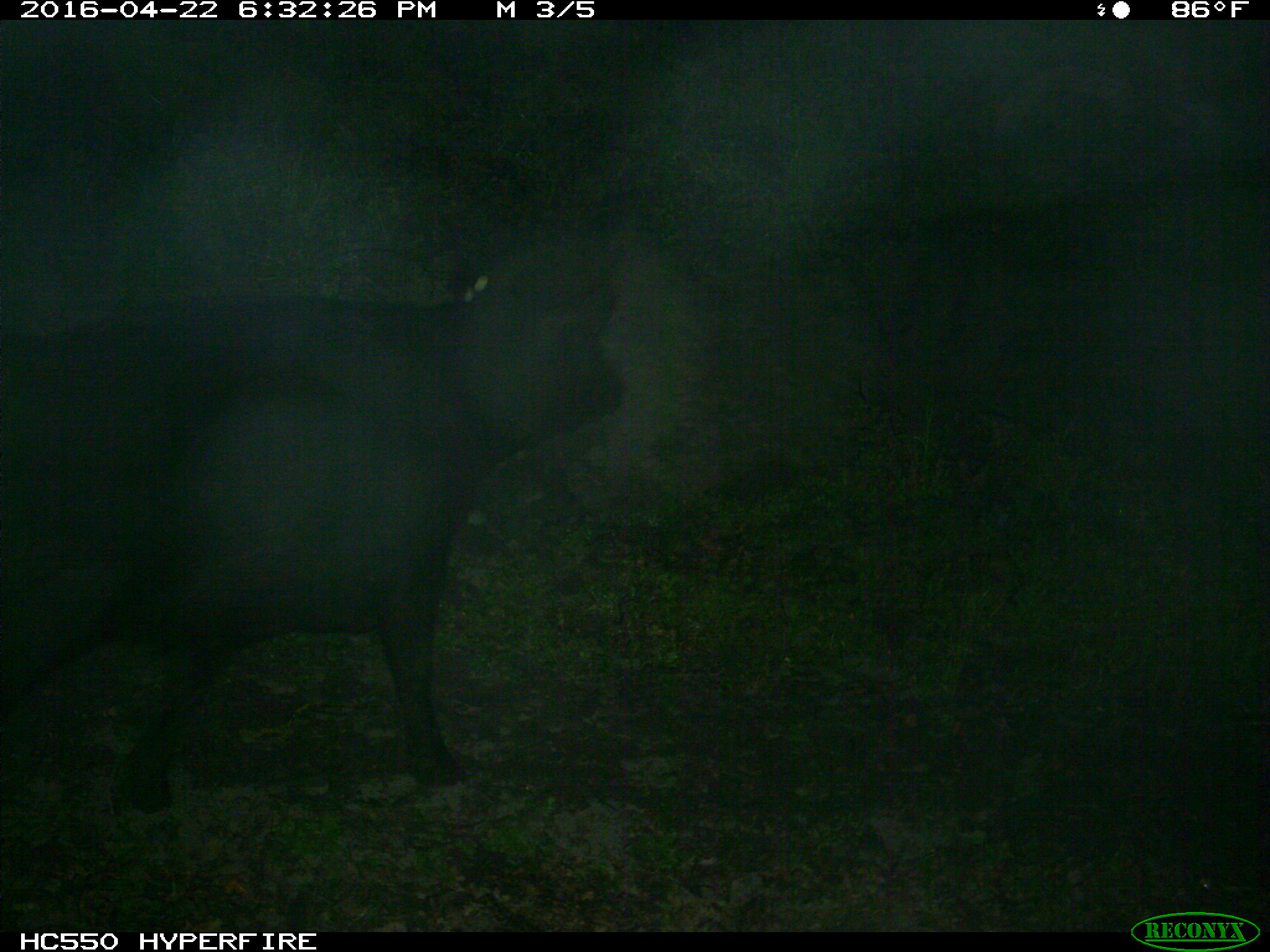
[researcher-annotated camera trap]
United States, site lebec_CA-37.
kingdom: Animalia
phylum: Chordata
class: Mammalia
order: Artiodactyla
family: Bovidae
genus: Bos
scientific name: Bos taurus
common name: domestic cow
Bos taurus (domestic cow).